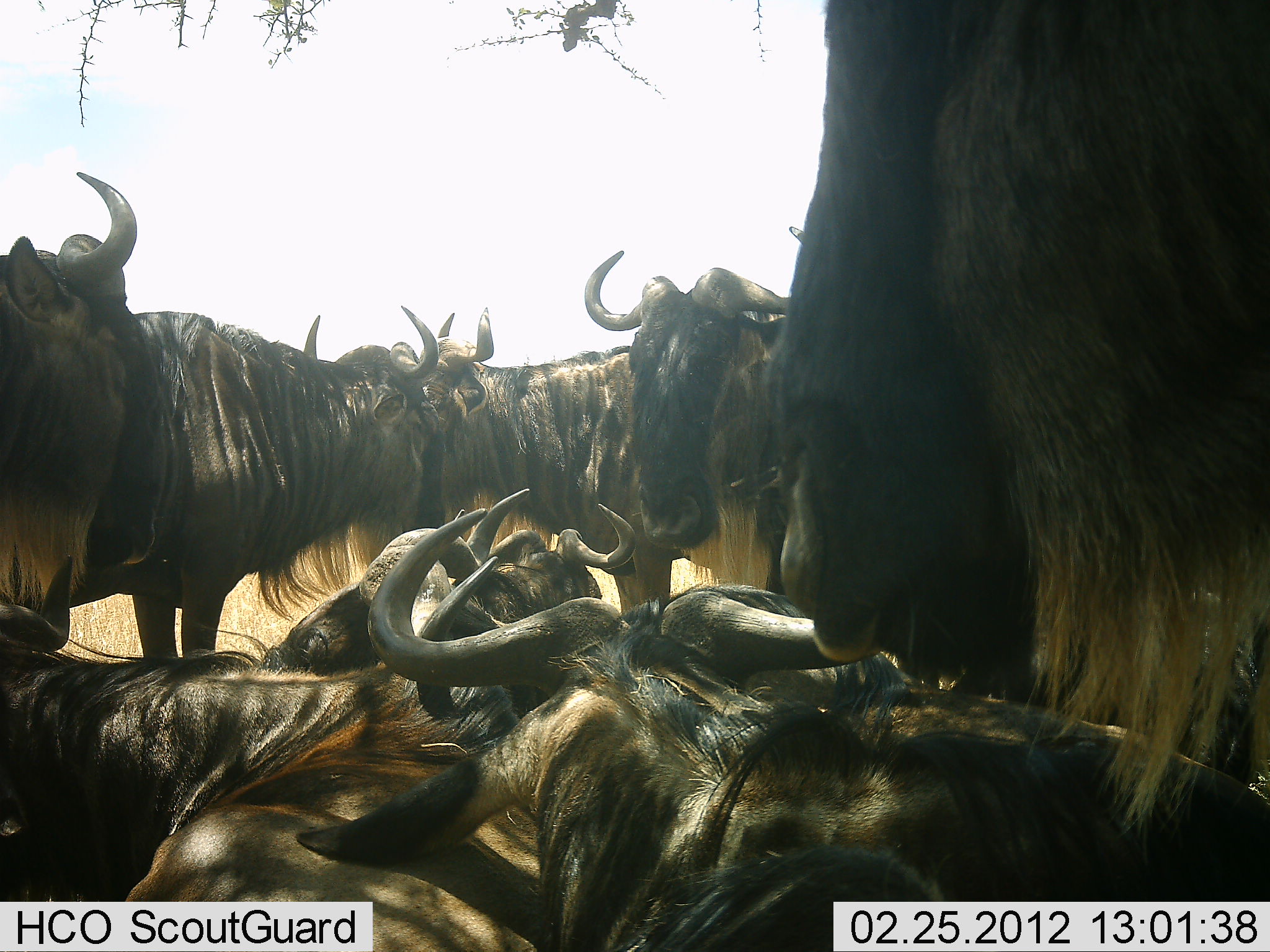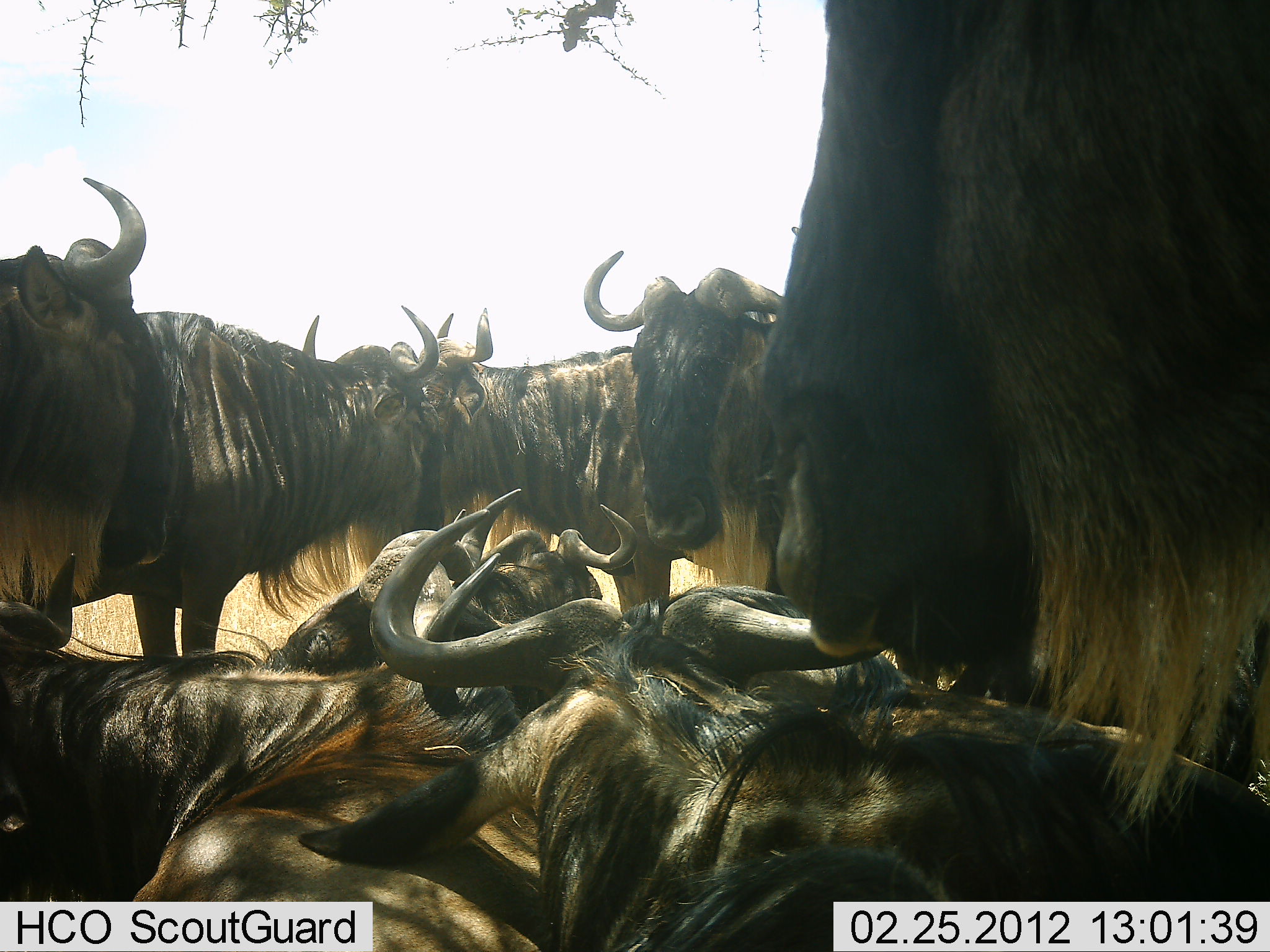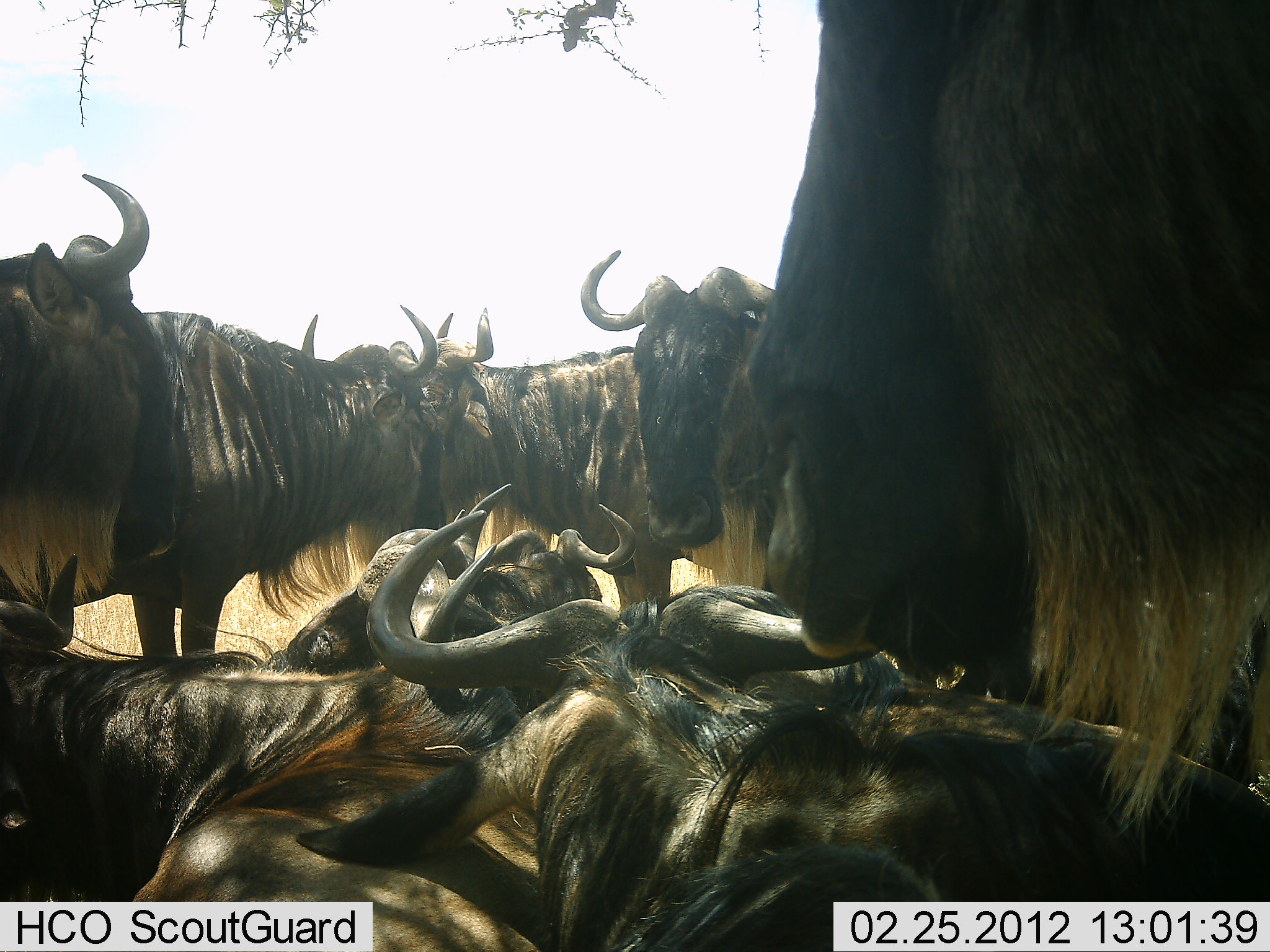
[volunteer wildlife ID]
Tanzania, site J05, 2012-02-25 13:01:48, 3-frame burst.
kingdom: Animalia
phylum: Chordata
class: Mammalia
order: Artiodactyla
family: Bovidae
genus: Connochaetes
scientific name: Connochaetes taurinus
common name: blue wildebeest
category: wildebeest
Wildebeest (blue wildebeest) (Connochaetes taurinus), count 10. Behavior (volunteer vote fractions): standing 87%, resting 93%, moving 0%, interacting 7%. Young present (vote fraction): 0%. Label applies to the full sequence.